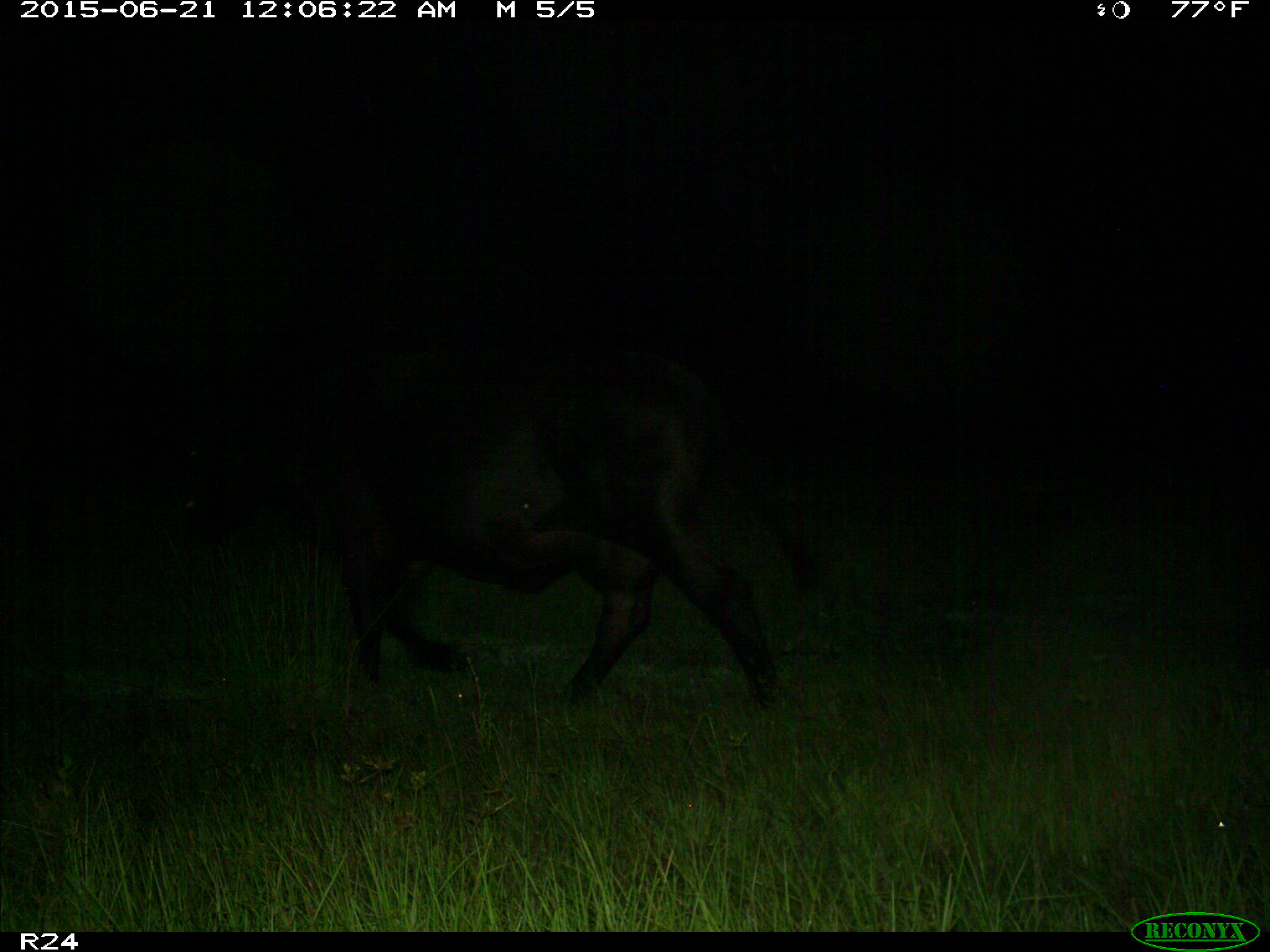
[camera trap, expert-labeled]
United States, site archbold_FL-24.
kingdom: Animalia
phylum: Chordata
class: Mammalia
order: Artiodactyla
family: Bovidae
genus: Bos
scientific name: Bos taurus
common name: domestic cow